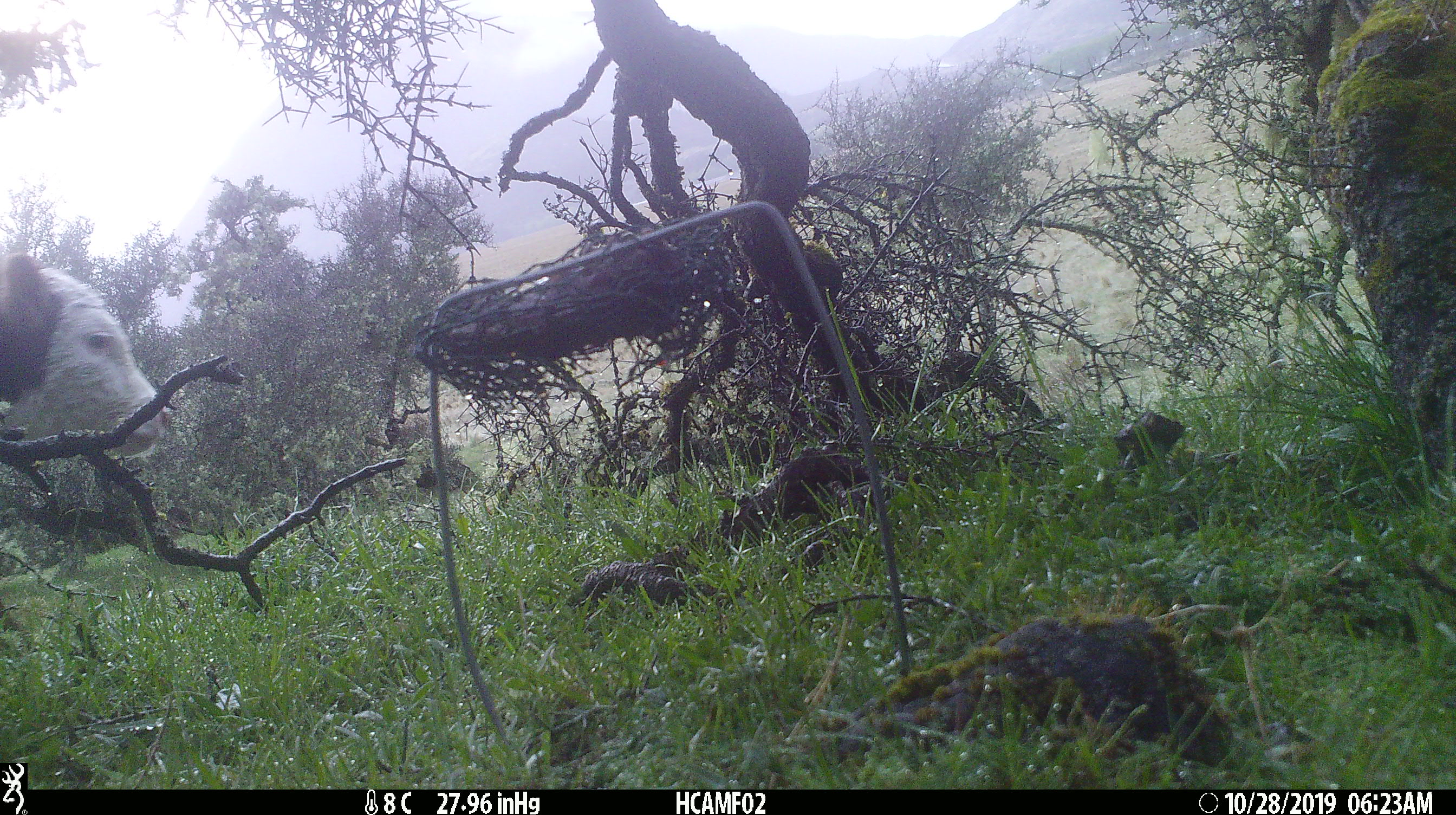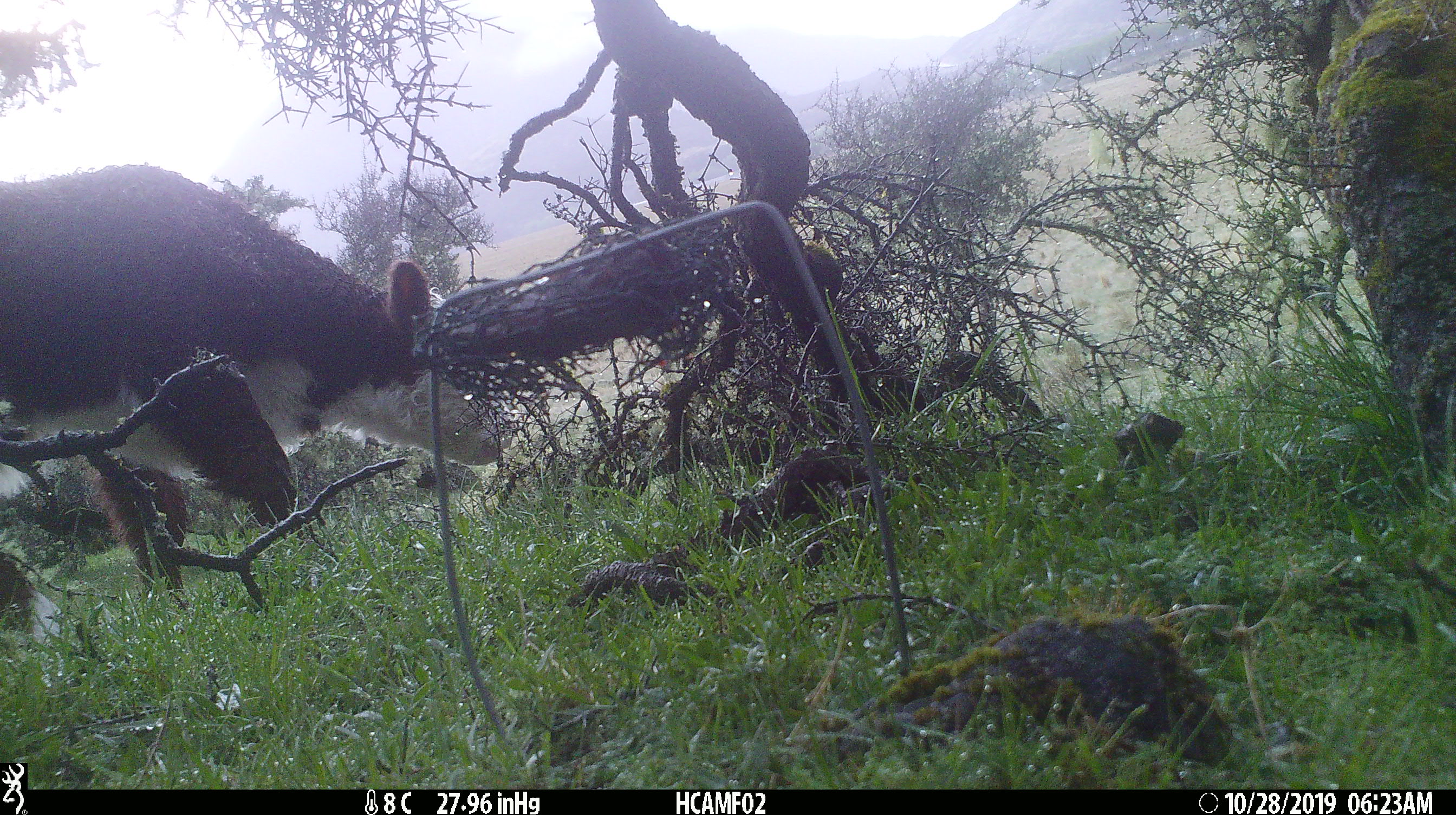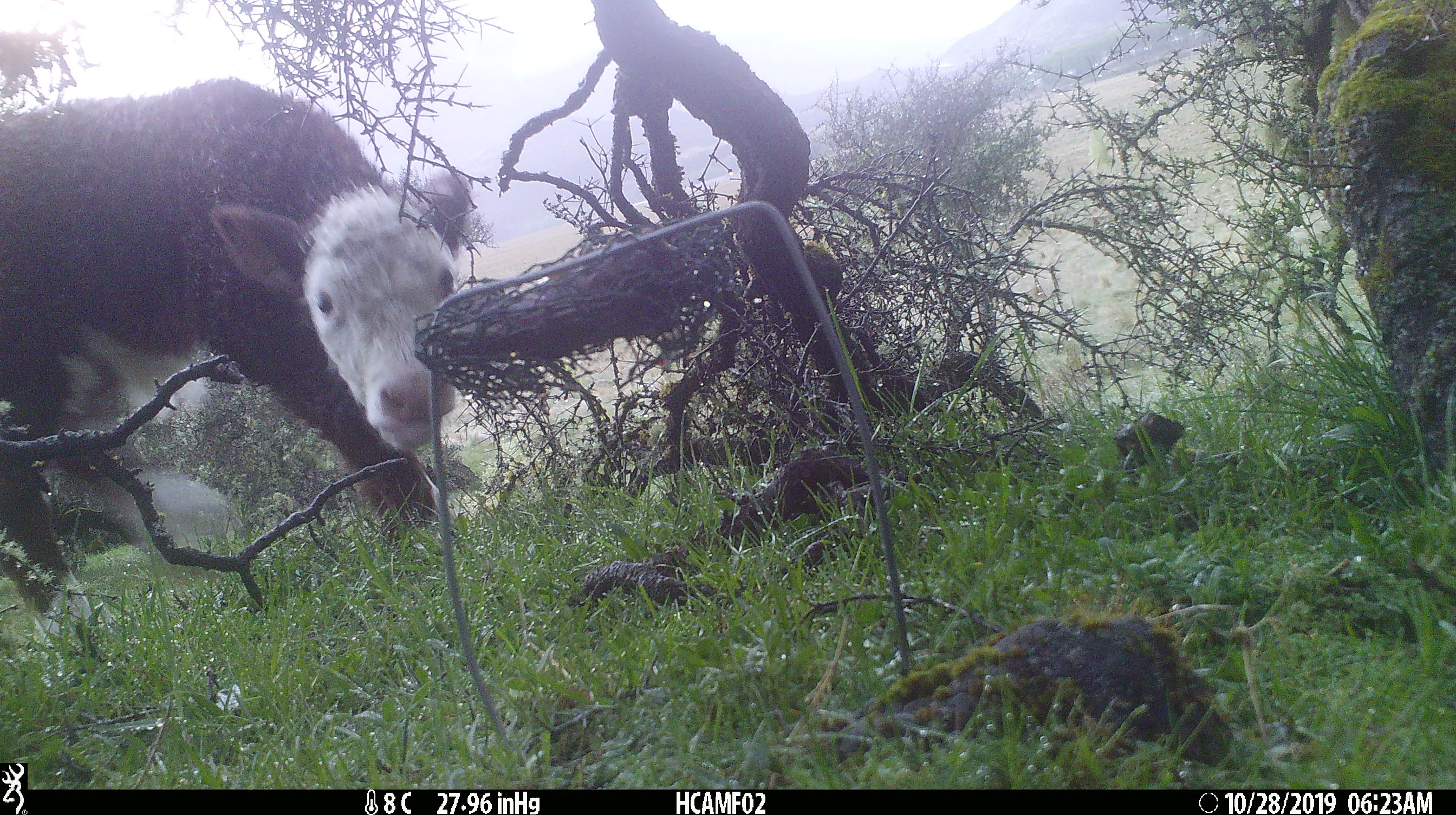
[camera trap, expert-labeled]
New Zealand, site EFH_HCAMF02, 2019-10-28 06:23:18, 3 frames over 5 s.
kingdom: Animalia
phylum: Chordata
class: Mammalia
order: Artiodactyla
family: Bovidae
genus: Bos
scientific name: Bos taurus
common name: domestic cow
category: cow